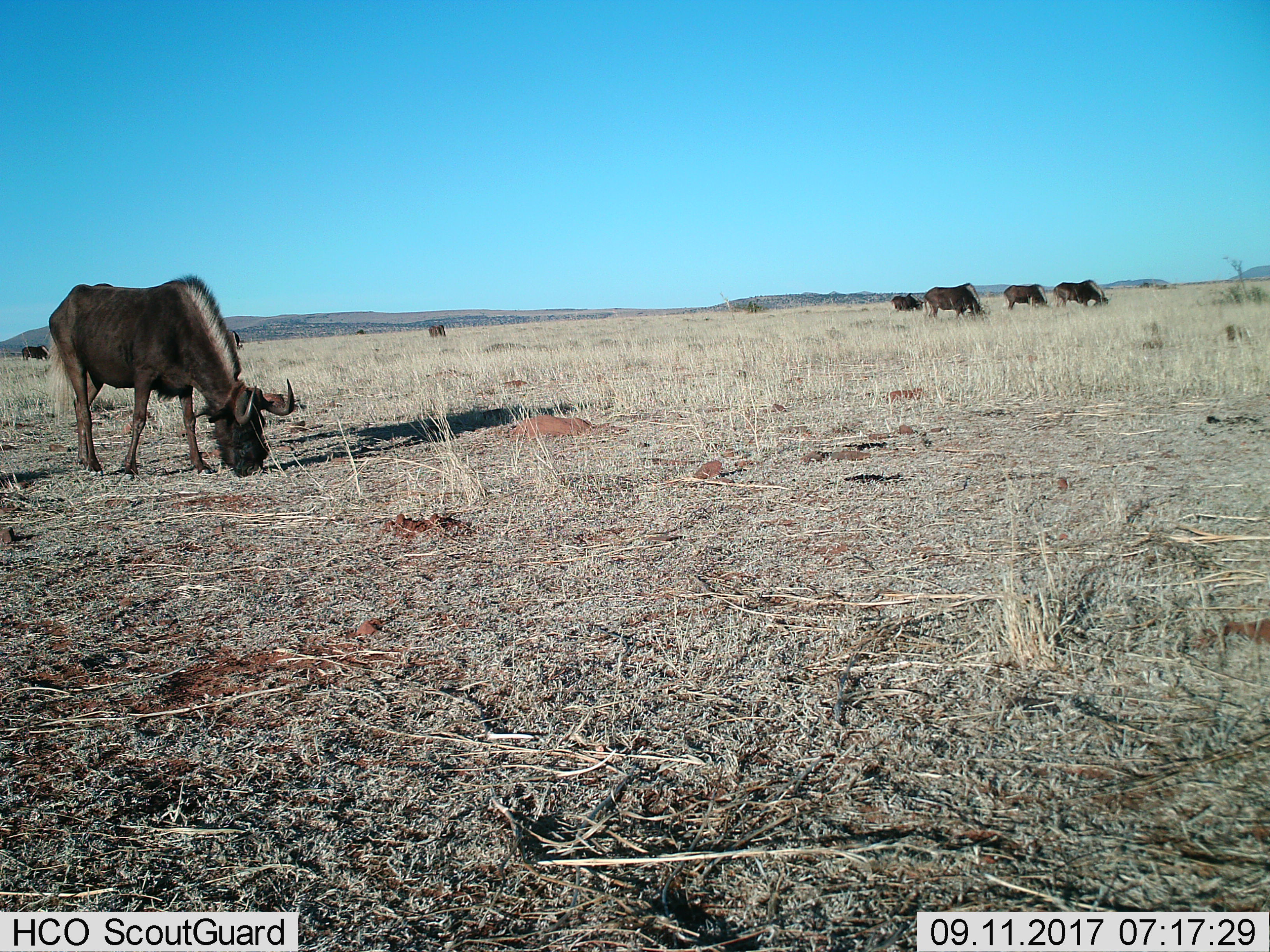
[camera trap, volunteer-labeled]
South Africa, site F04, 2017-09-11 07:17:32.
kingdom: Animalia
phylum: Chordata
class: Mammalia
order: Artiodactyla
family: Bovidae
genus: Connochaetes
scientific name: Connochaetes gnou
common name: black wildebeest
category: wildebeestblack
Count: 8.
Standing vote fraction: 25%.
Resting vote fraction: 0%.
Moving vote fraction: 0%.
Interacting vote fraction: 0%.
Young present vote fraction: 12%.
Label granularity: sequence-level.